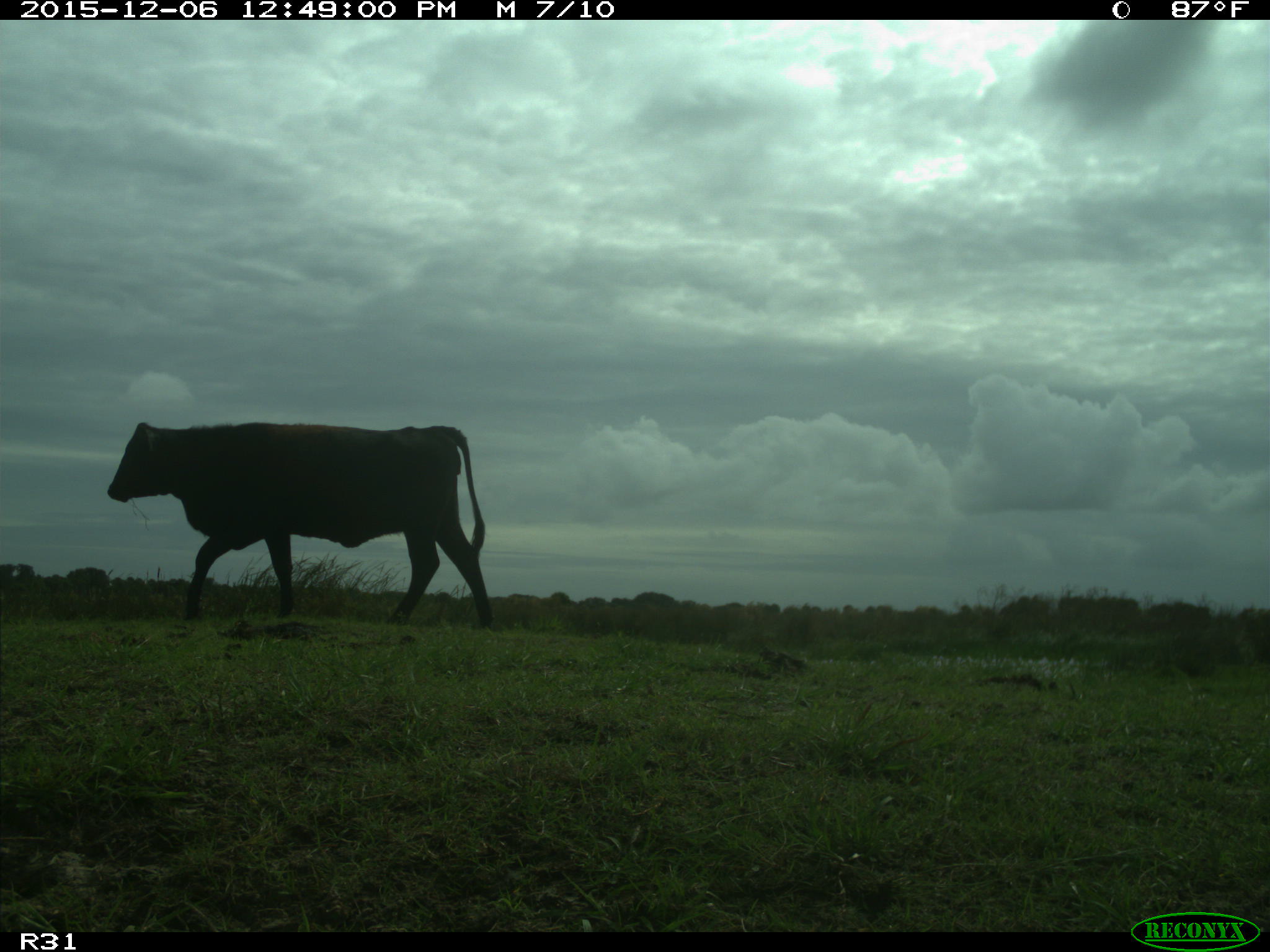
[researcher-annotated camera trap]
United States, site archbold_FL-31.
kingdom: Animalia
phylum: Chordata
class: Mammalia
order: Artiodactyla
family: Bovidae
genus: Bos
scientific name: Bos taurus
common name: domestic cow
Bos taurus (domestic cow).